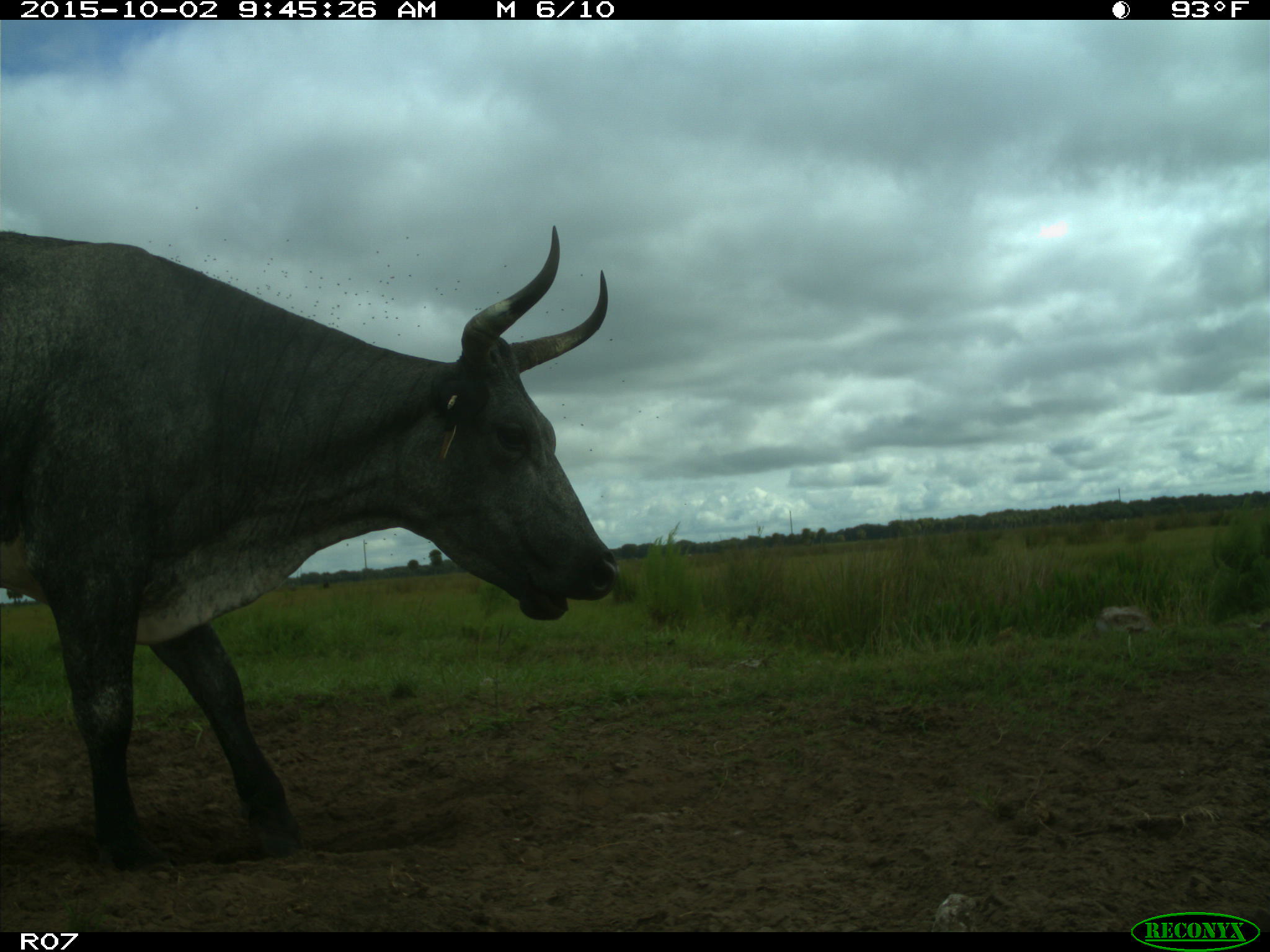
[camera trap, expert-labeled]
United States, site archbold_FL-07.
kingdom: Animalia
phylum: Chordata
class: Mammalia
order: Artiodactyla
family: Bovidae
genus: Bos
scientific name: Bos taurus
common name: domestic cow